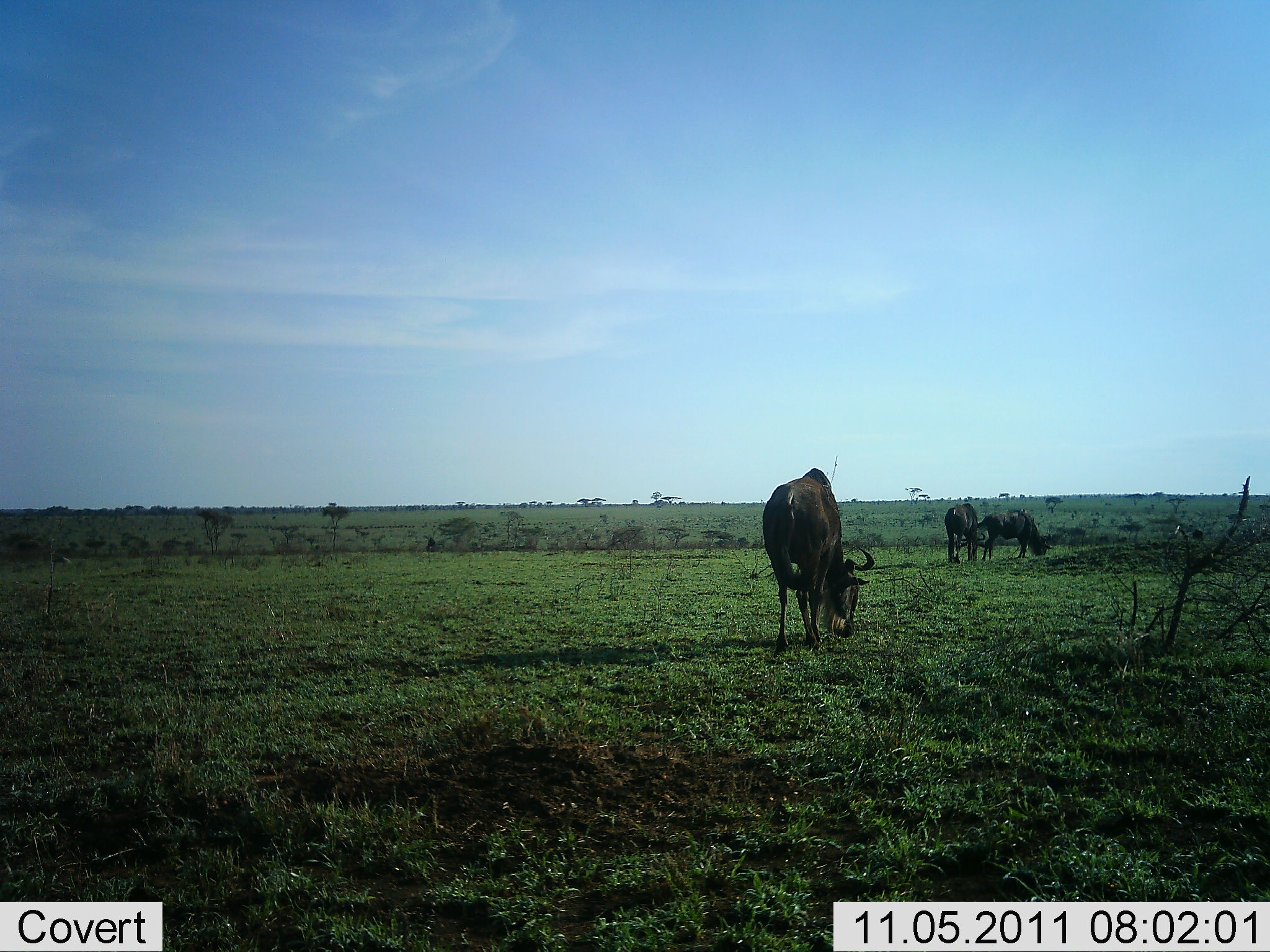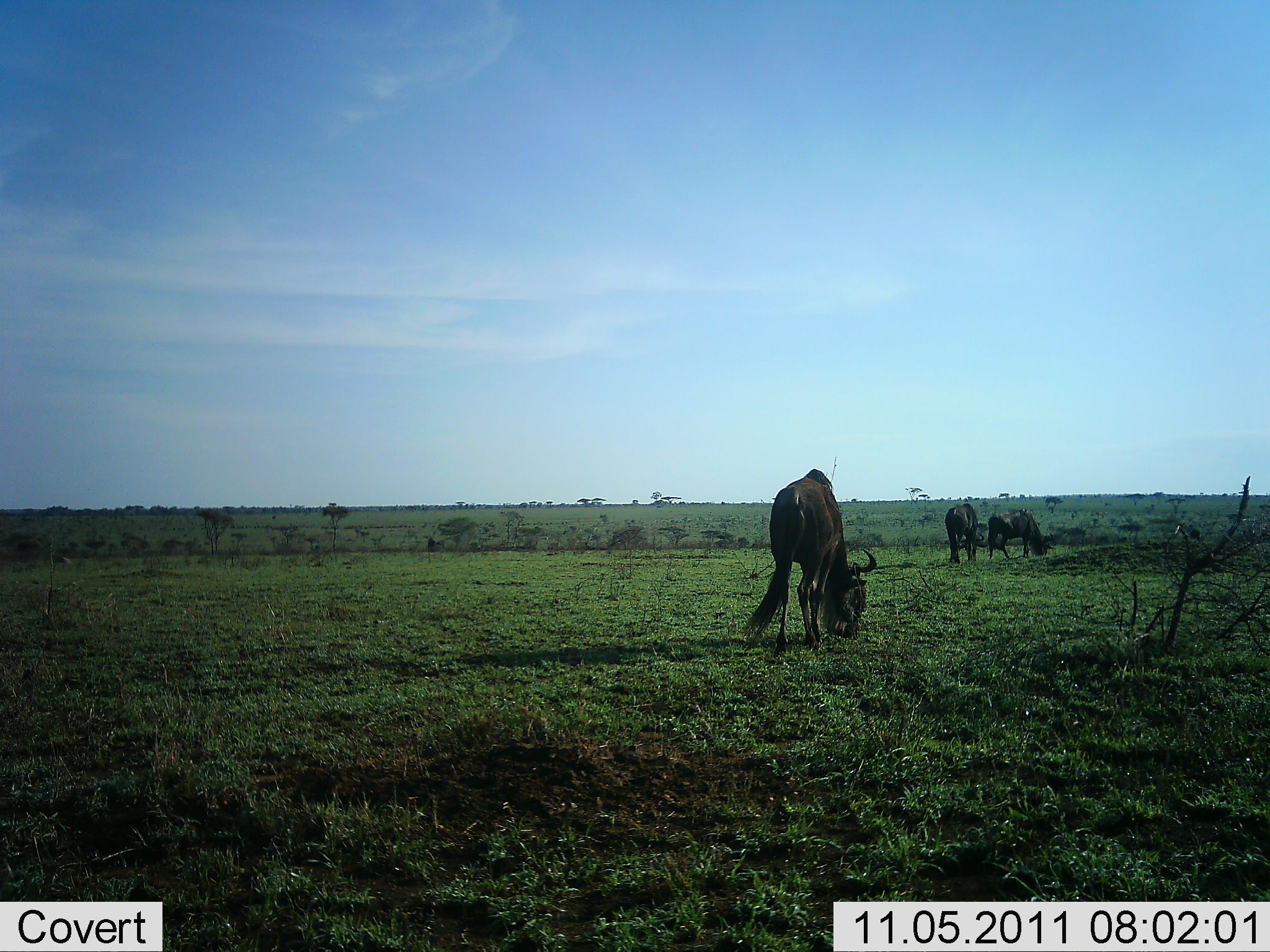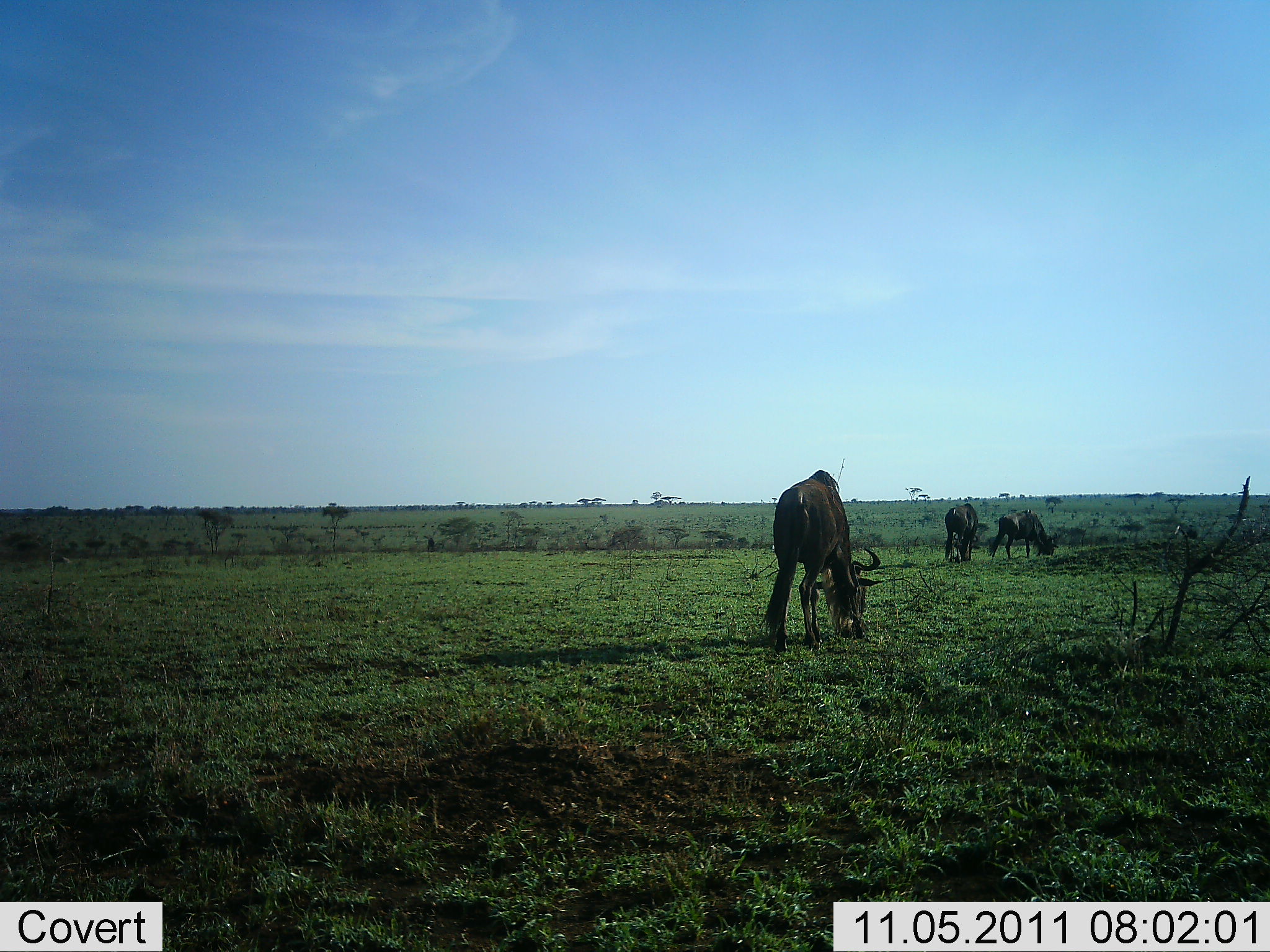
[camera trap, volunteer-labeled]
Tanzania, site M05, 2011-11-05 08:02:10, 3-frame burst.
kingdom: Animalia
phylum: Chordata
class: Mammalia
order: Artiodactyla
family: Bovidae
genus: Connochaetes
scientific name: Connochaetes taurinus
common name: blue wildebeest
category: wildebeest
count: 3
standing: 40%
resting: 0%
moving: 0%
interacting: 0%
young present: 0%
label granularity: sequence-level